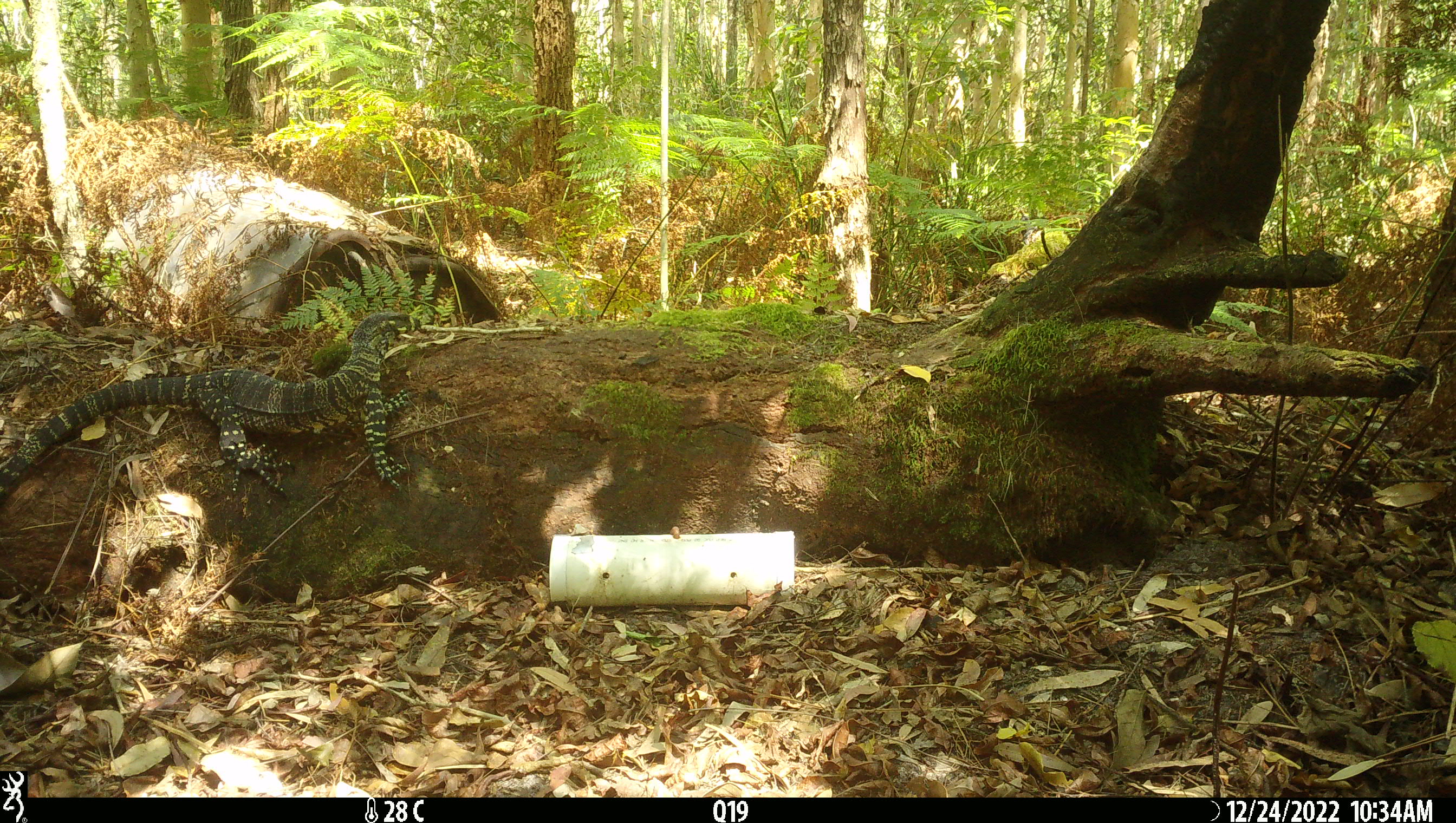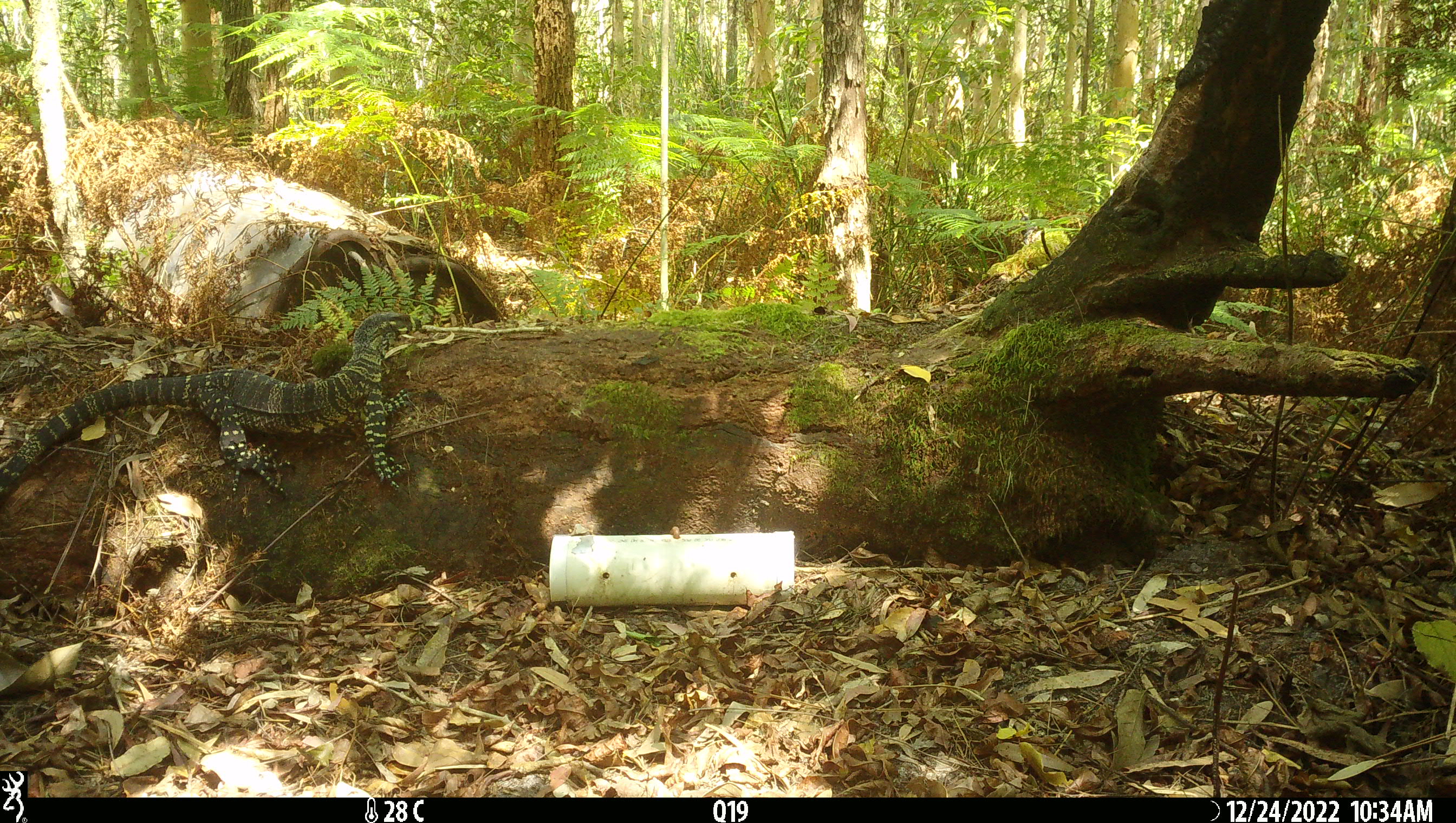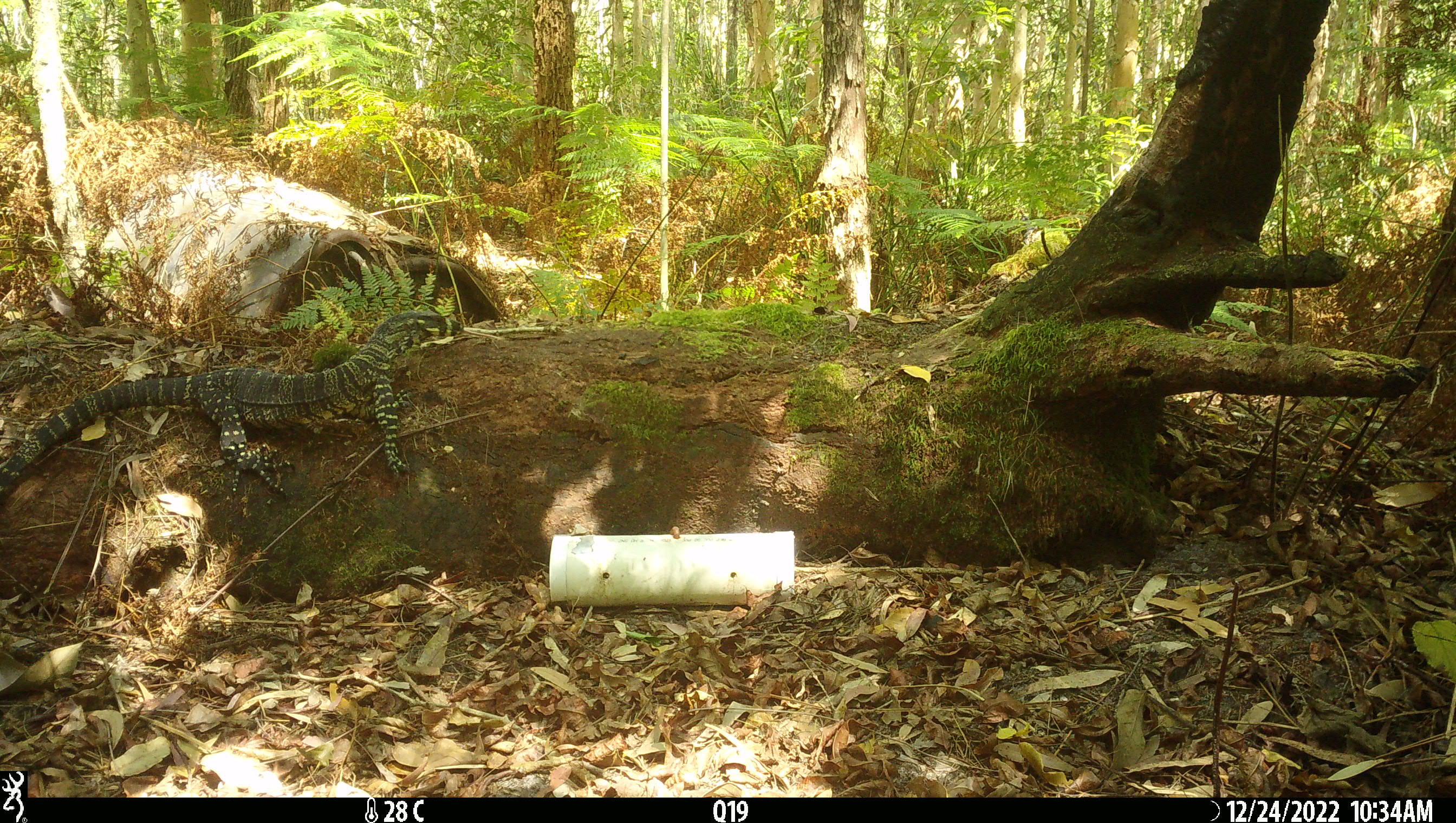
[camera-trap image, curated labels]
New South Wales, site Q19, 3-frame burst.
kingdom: Animalia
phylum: Chordata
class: Reptilia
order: Squamata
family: Varanidae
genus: Varanus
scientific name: Varanus varius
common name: lace monitor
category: goanna